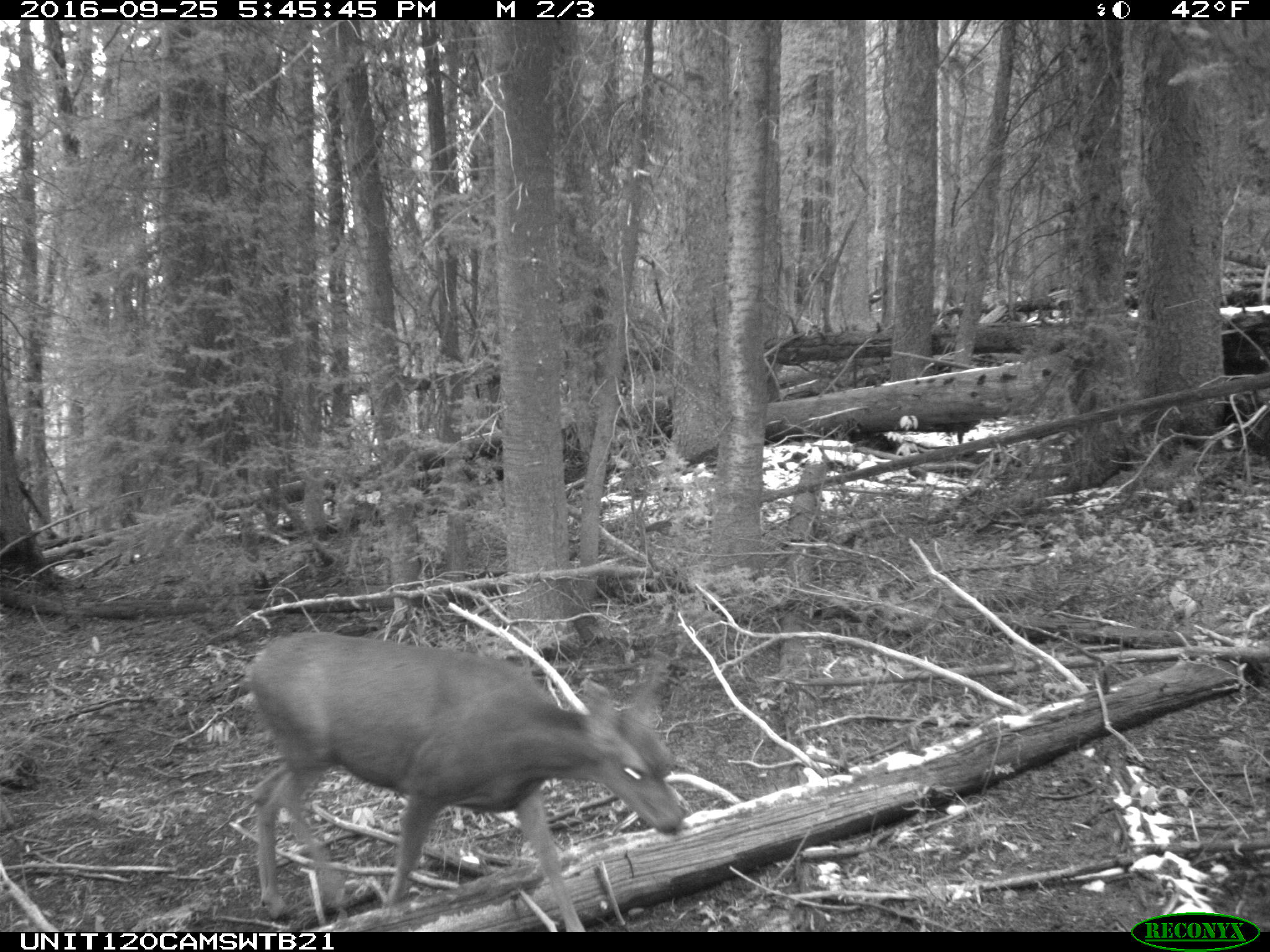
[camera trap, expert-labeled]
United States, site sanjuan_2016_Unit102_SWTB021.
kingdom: Animalia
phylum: Chordata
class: Mammalia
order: Artiodactyla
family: Cervidae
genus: Odocoileus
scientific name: Odocoileus hemionus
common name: mule deer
Odocoileus hemionus (mule deer).